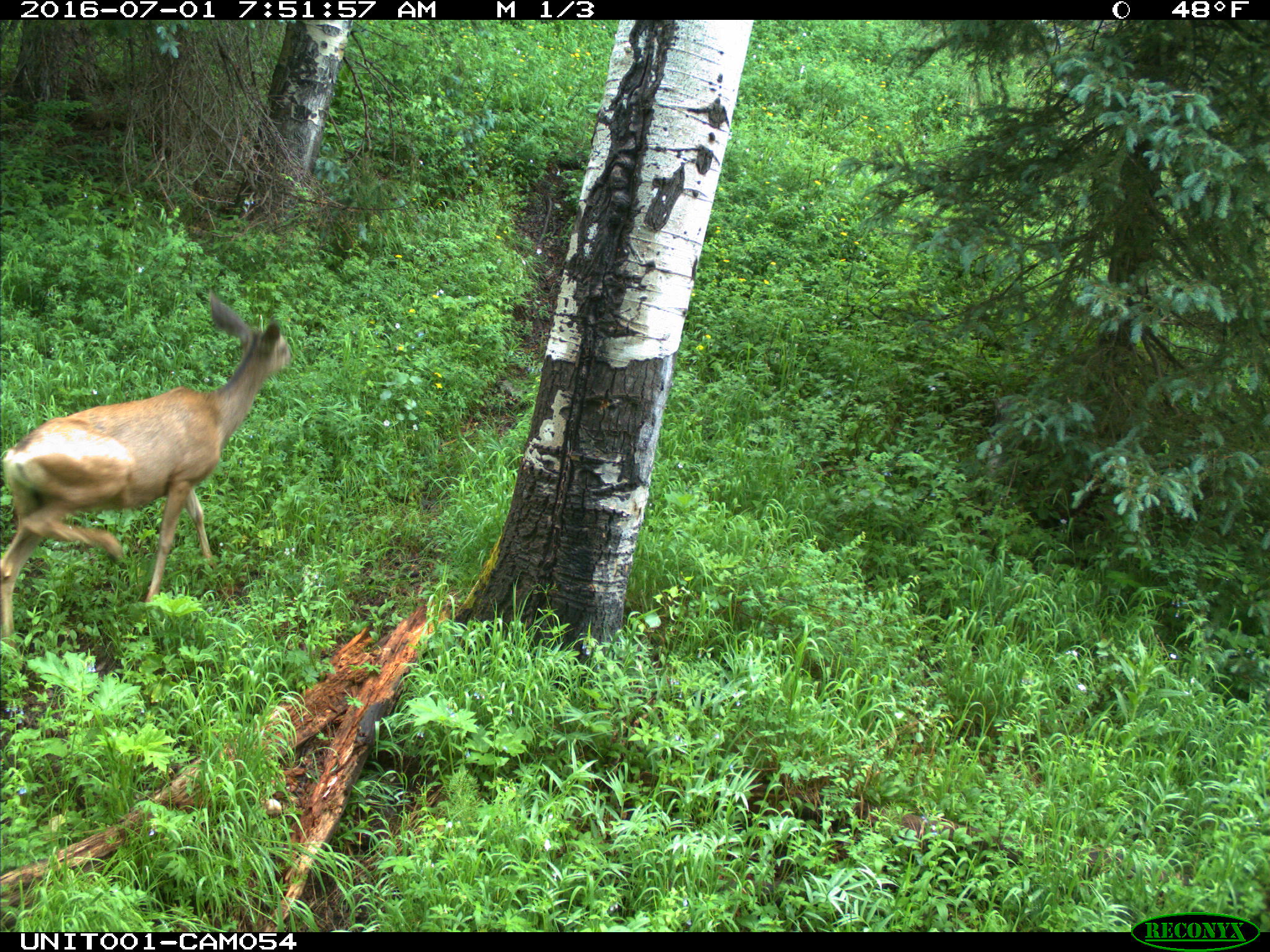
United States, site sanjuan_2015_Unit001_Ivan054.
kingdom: Animalia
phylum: Chordata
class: Mammalia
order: Artiodactyla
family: Cervidae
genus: Odocoileus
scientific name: Odocoileus hemionus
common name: mule deer